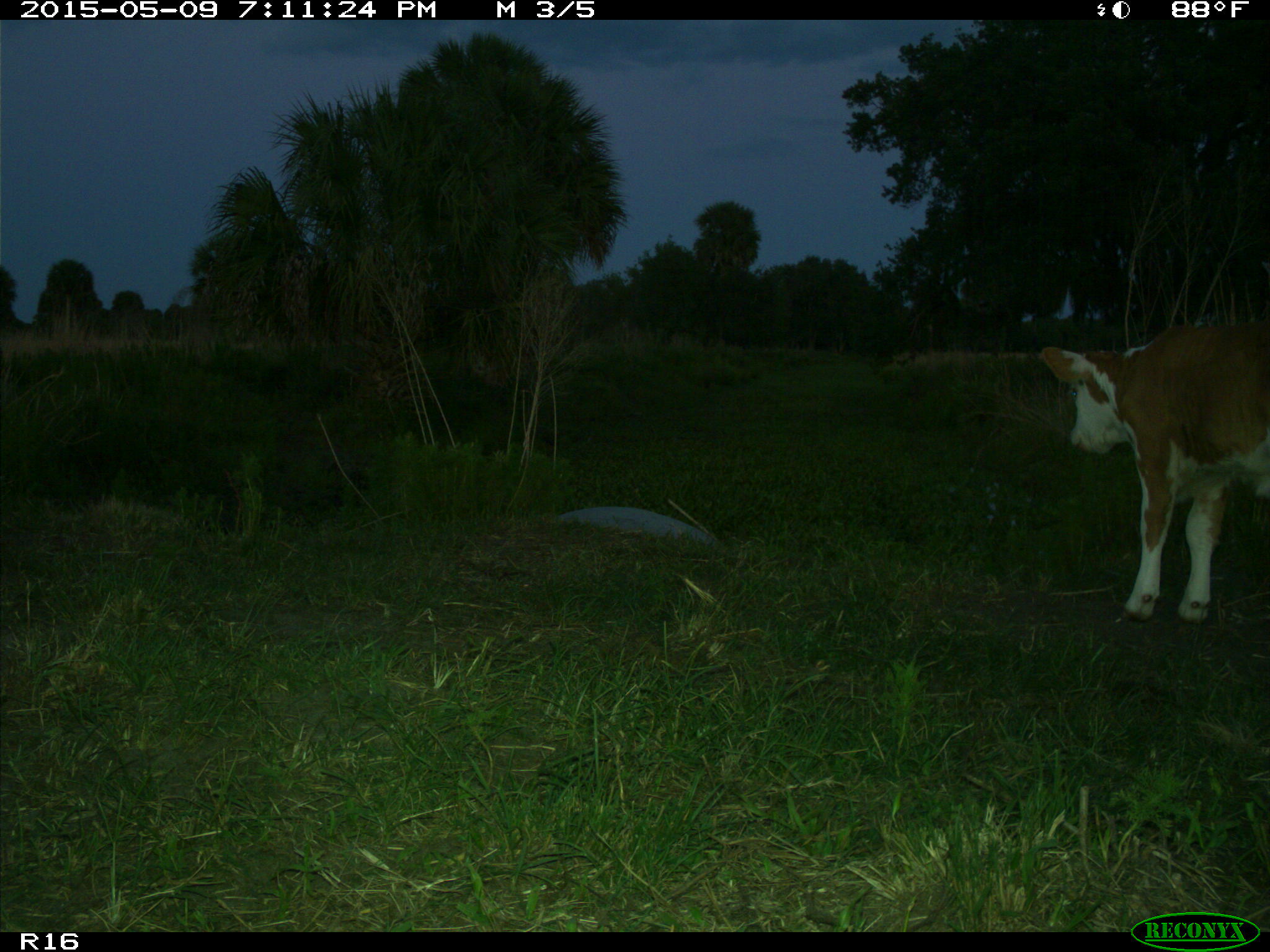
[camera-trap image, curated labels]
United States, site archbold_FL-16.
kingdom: Animalia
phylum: Chordata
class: Mammalia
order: Artiodactyla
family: Bovidae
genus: Bos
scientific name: Bos taurus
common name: domestic cow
Bos taurus (domestic cow).